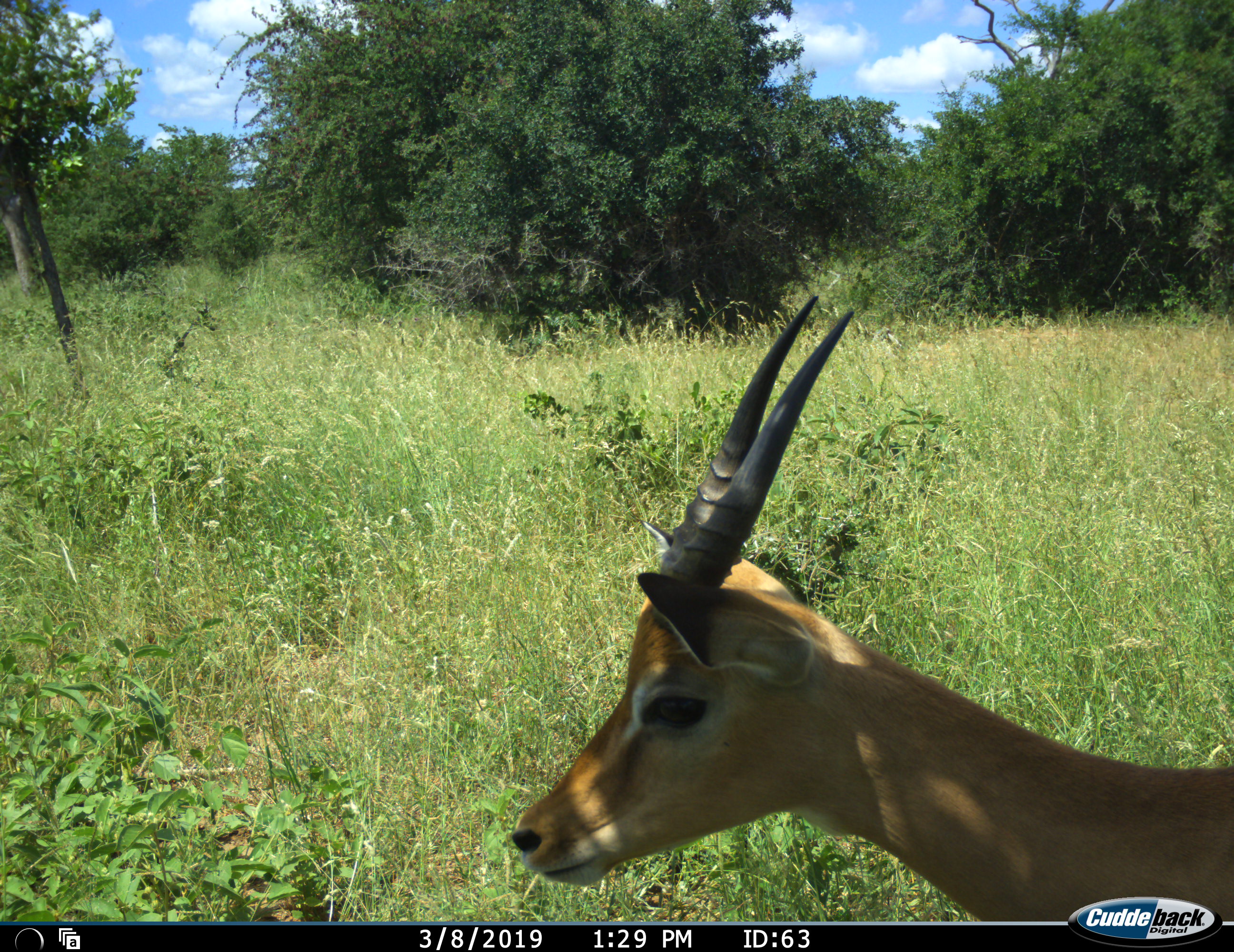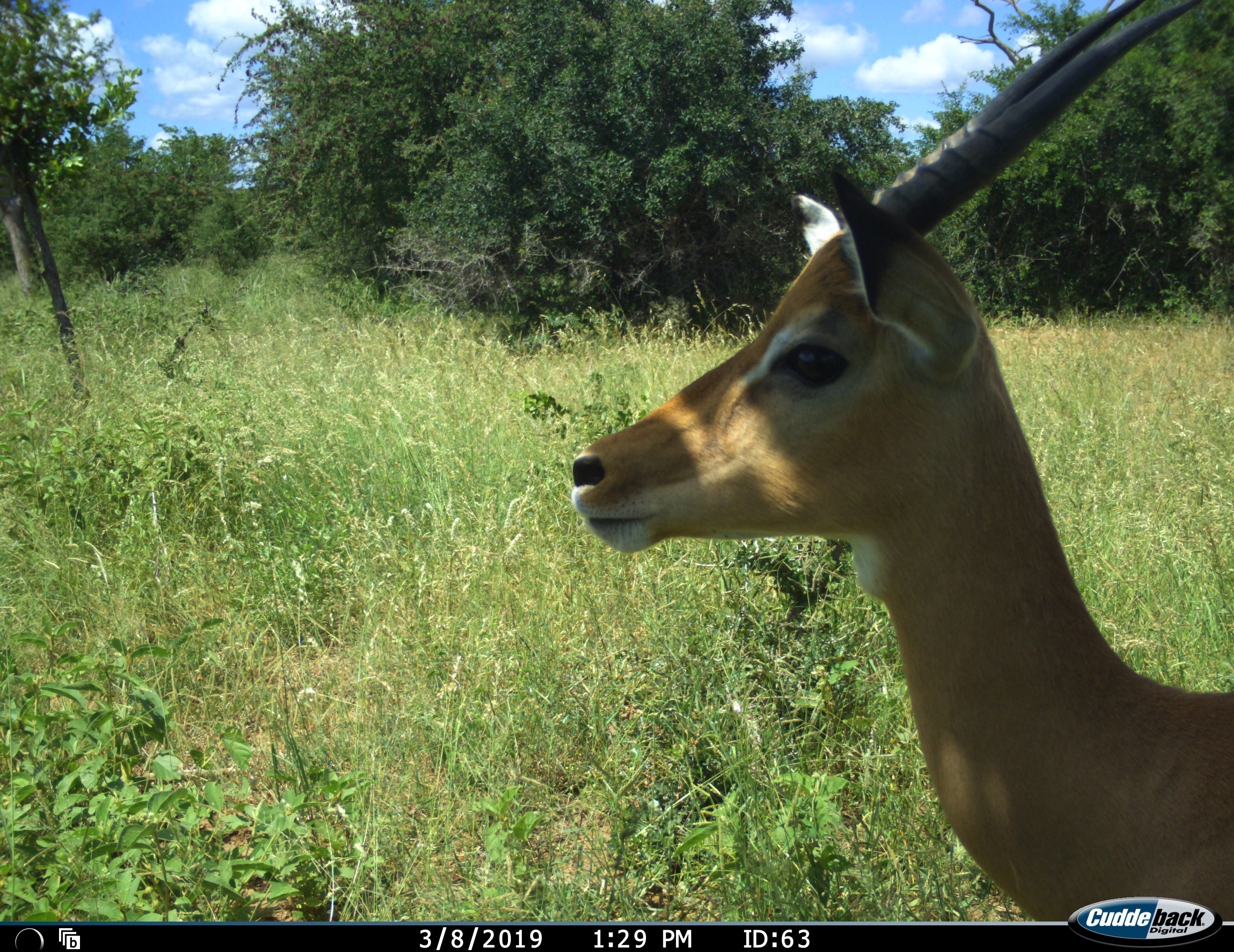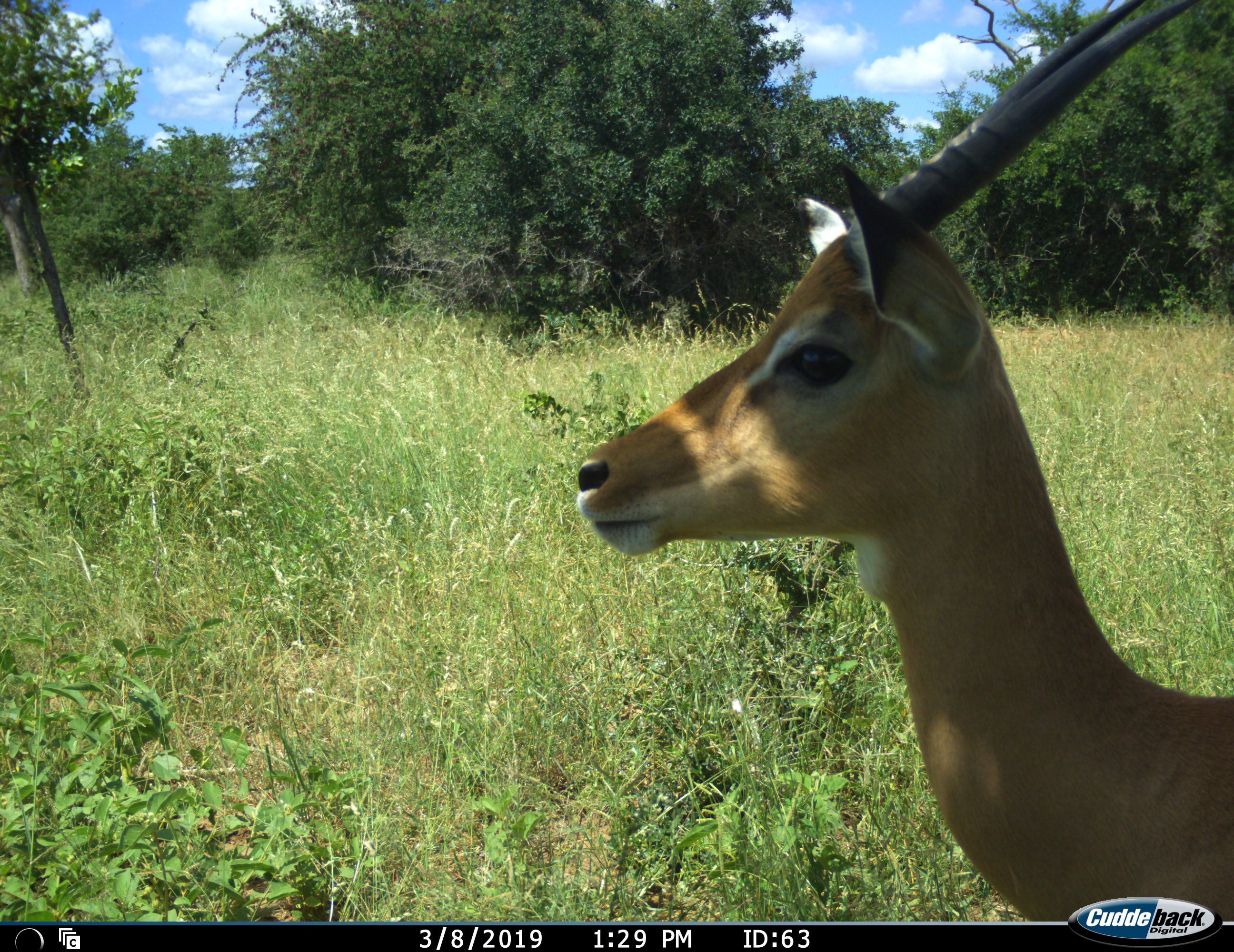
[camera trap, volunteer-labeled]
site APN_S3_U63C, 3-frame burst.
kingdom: Animalia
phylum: Chordata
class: Mammalia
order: Artiodactyla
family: Bovidae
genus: Aepyceros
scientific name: Aepyceros melampus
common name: impala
Impala (Aepyceros melampus), count 1. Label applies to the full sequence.